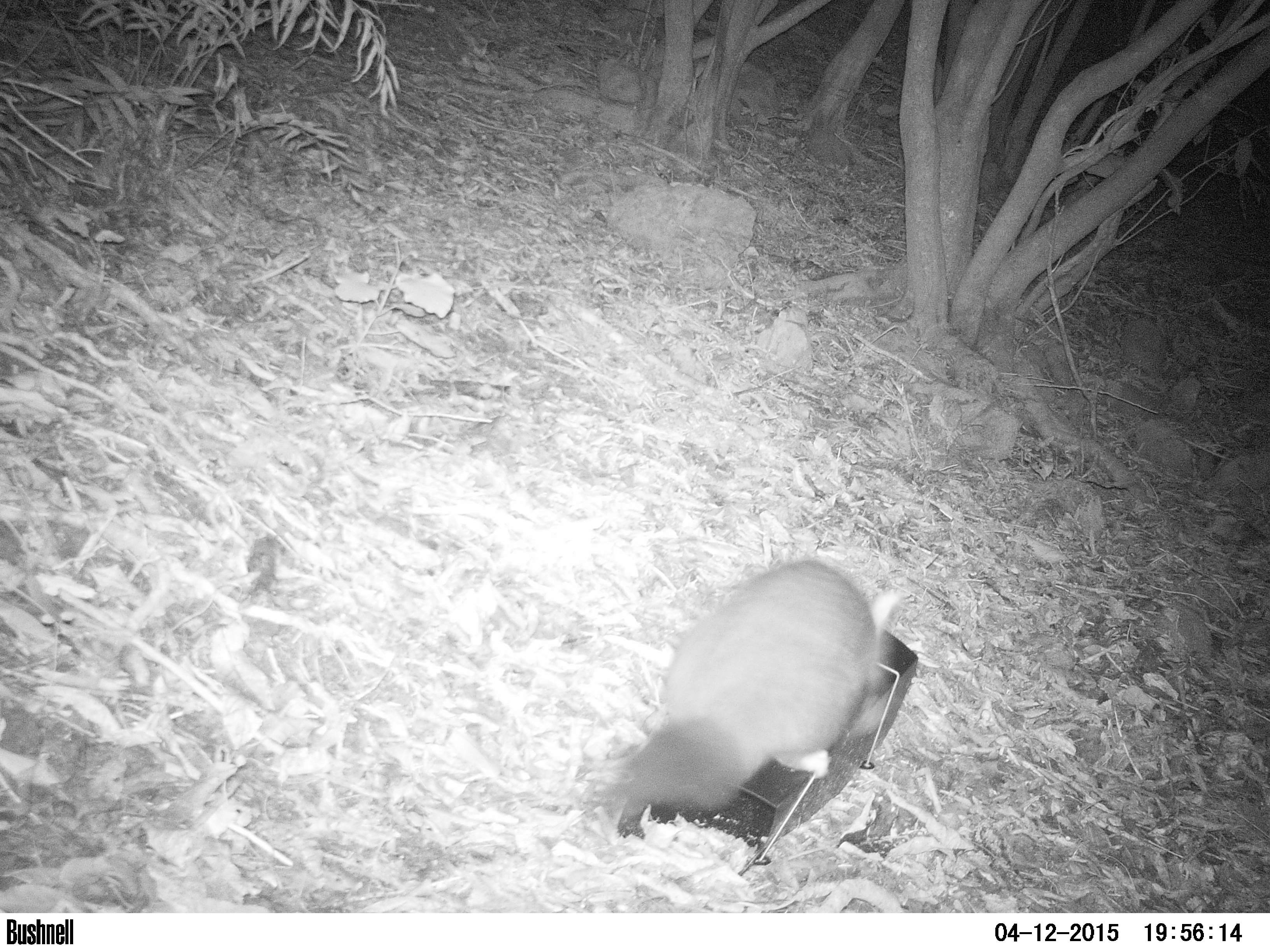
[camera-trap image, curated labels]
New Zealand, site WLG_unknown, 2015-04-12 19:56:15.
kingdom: Animalia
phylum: Chordata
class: Mammalia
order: Diprotodontia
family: Phalangeridae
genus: Trichosurus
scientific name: Trichosurus vulpecula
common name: common brushtail possum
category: possum